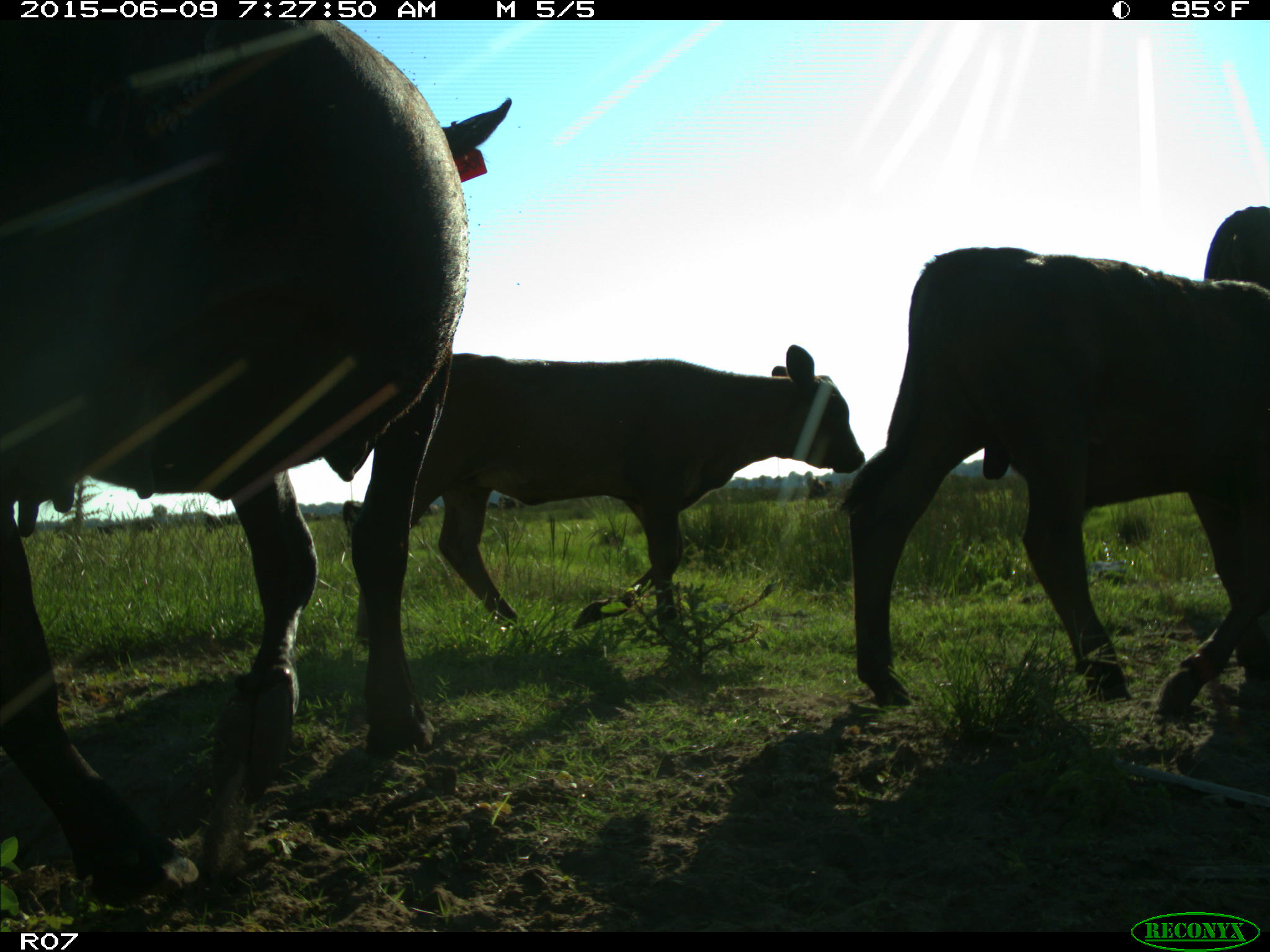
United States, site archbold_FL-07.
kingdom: Animalia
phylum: Chordata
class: Mammalia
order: Artiodactyla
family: Bovidae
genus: Bos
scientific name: Bos taurus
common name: domestic cow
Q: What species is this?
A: Bos taurus (domestic cow).